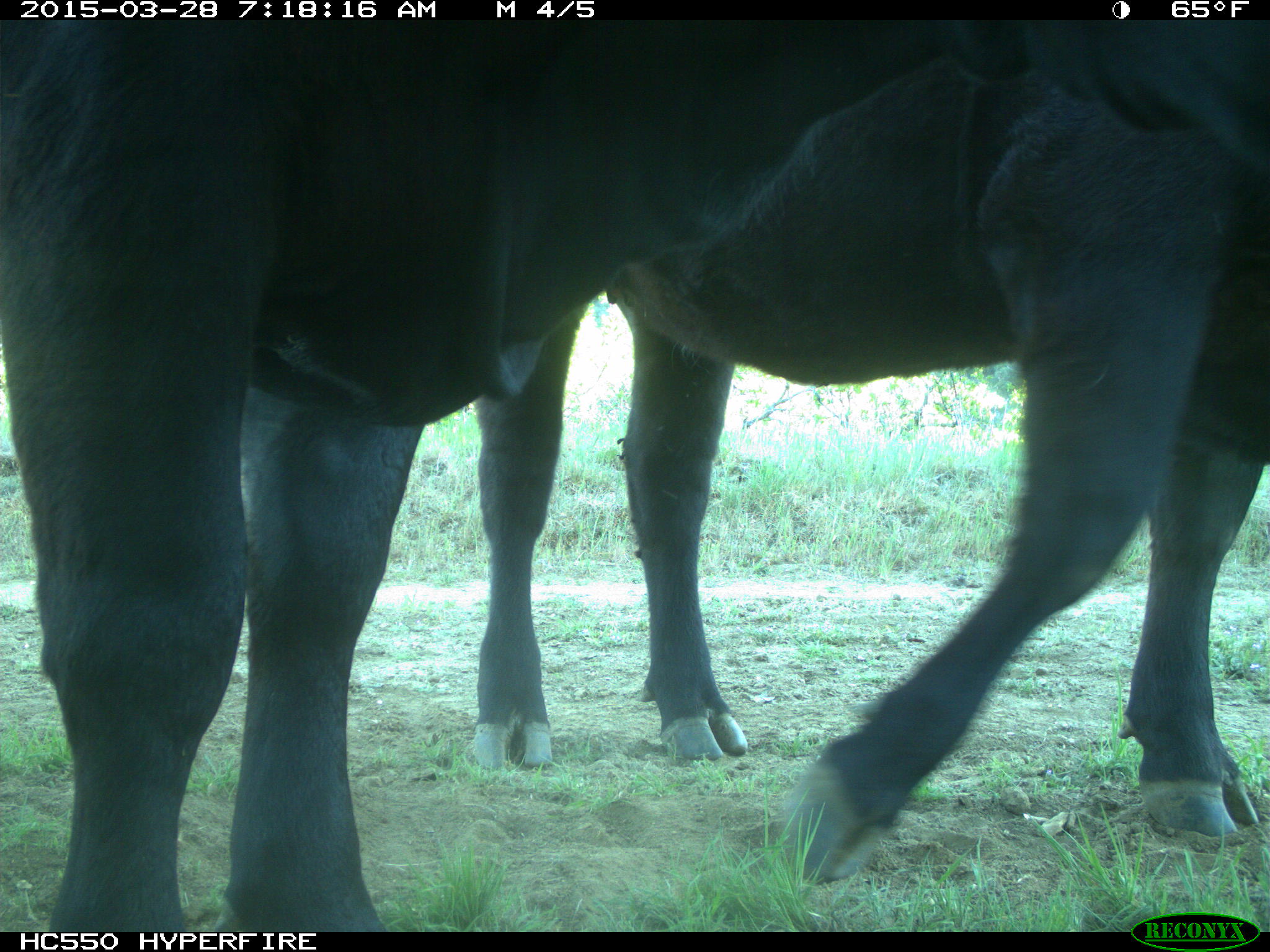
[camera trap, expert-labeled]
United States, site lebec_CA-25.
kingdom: Animalia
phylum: Chordata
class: Mammalia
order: Artiodactyla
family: Bovidae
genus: Bos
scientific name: Bos taurus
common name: domestic cow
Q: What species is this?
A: Bos taurus (domestic cow).